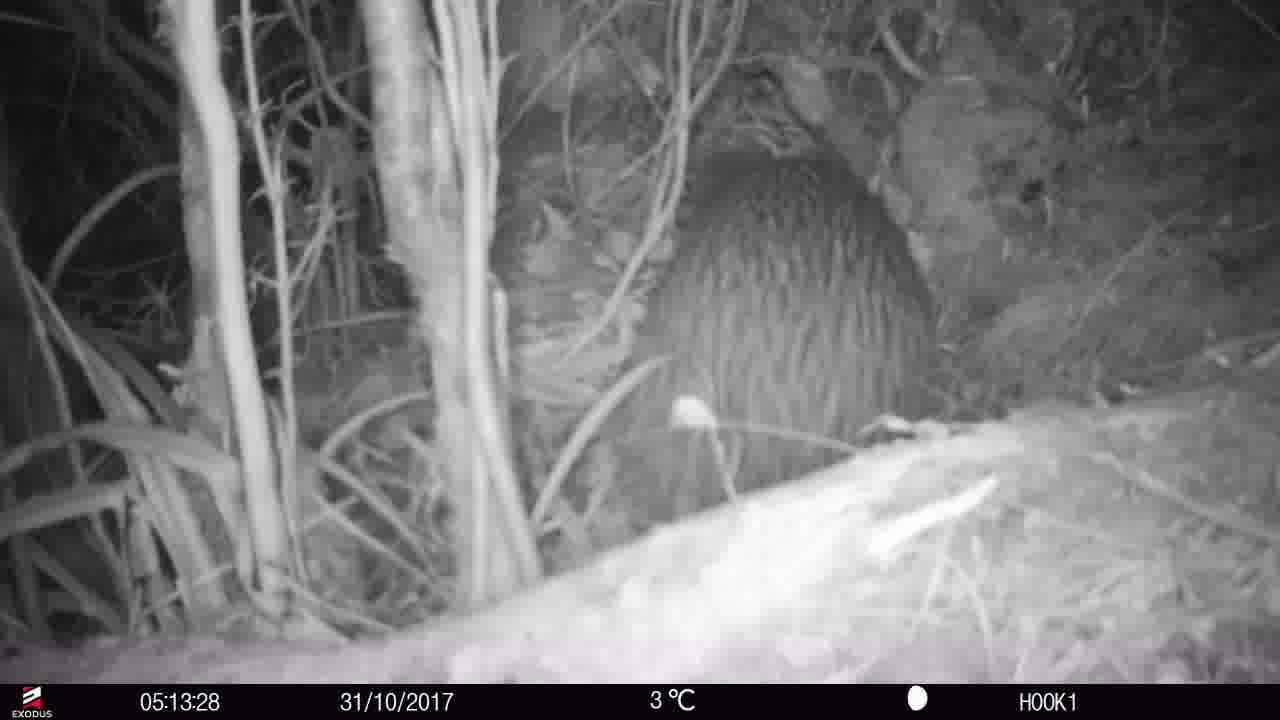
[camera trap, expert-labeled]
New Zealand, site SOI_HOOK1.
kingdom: Animalia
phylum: Chordata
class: Aves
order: Apterygiformes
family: Apterygidae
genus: Apteryx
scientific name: Apteryx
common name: kiwi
Kiwi (Apteryx).